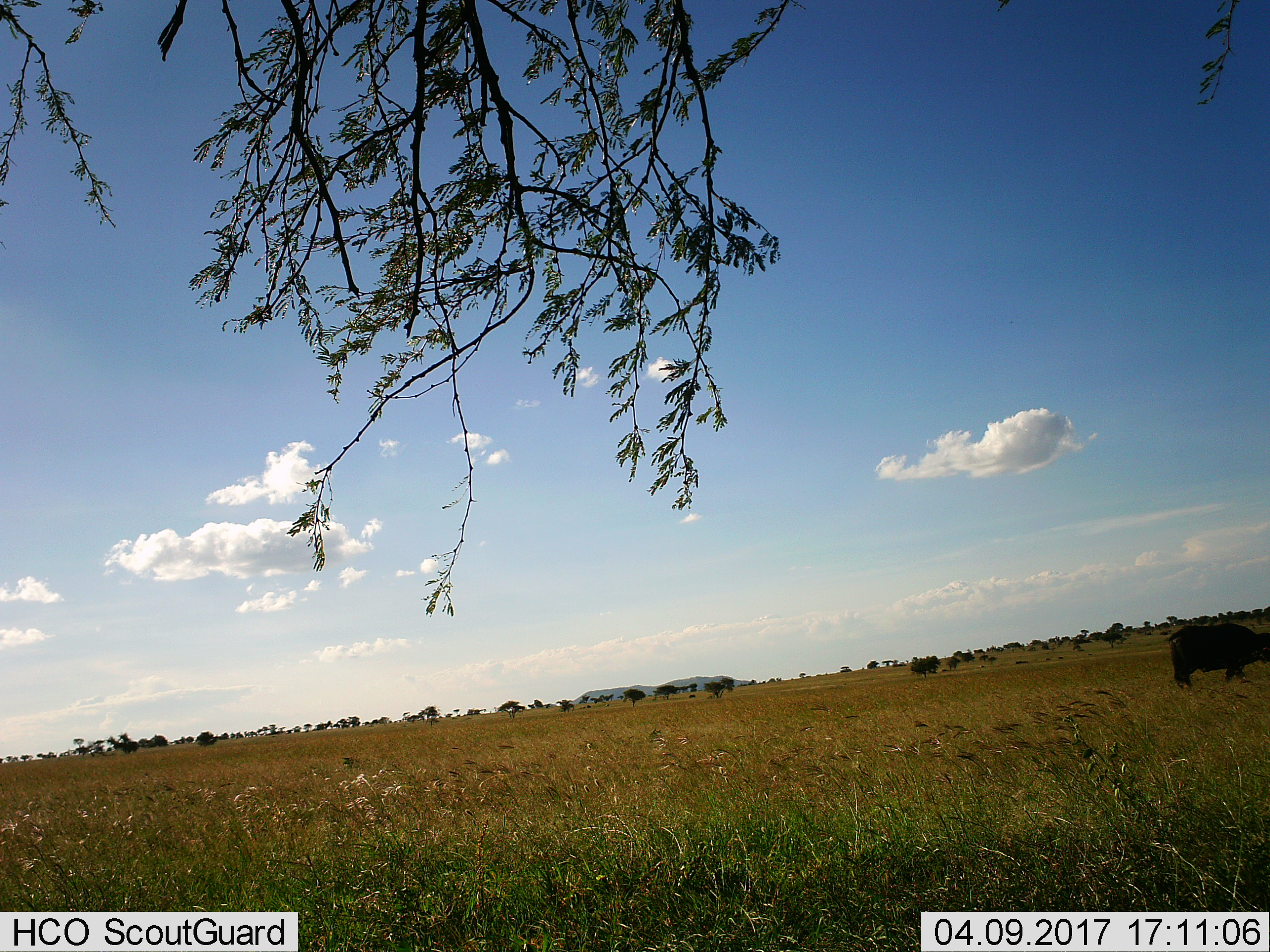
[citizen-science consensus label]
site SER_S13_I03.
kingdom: Animalia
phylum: Chordata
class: Mammalia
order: Artiodactyla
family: Bovidae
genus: Syncerus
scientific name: Syncerus caffer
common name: african buffalo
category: buffalo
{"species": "buffalo (african buffalo) (Syncerus caffer)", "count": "1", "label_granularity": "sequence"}